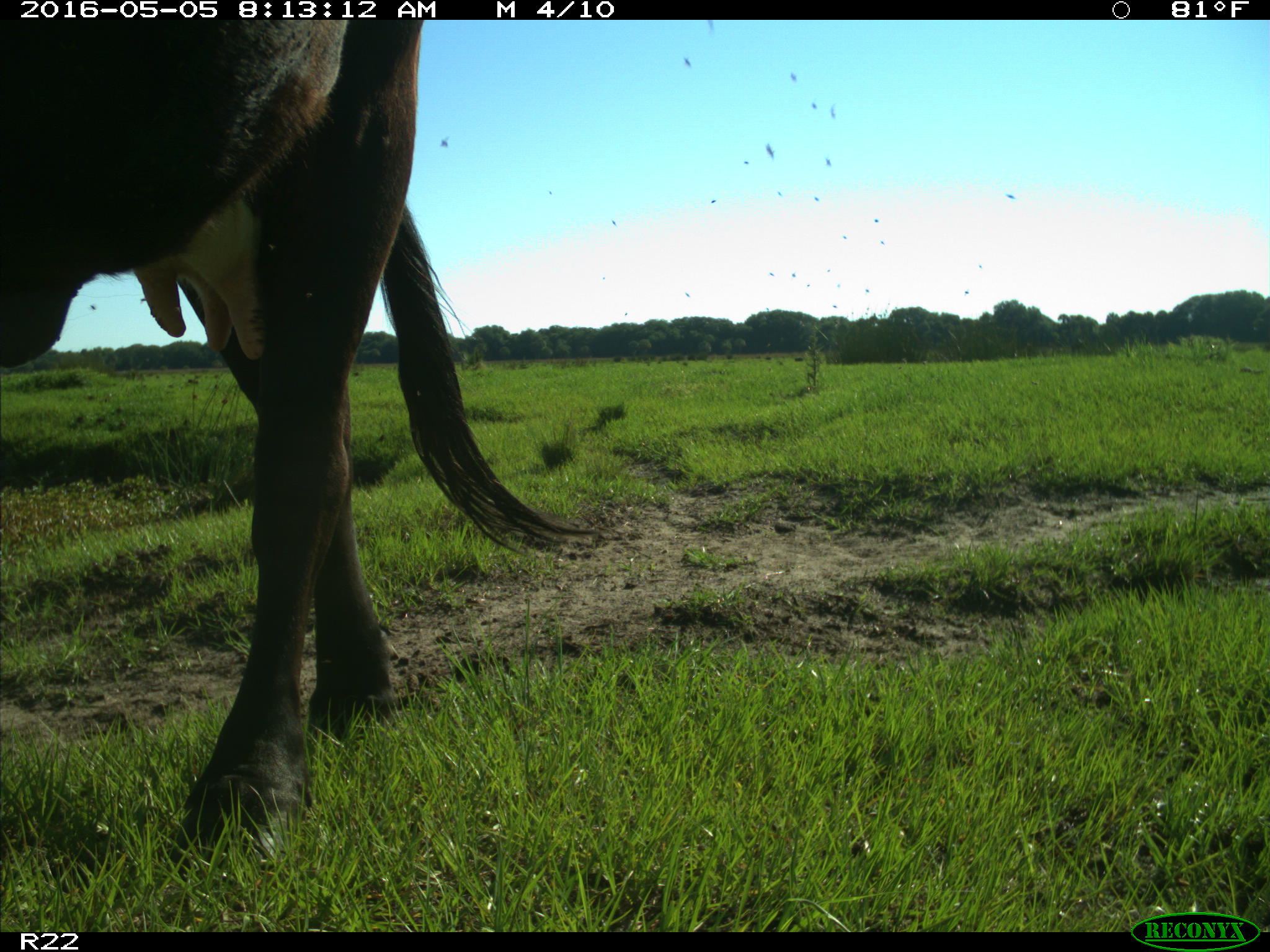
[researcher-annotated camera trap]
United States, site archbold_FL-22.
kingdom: Animalia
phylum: Chordata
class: Mammalia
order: Artiodactyla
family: Bovidae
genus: Bos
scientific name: Bos taurus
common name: domestic cow